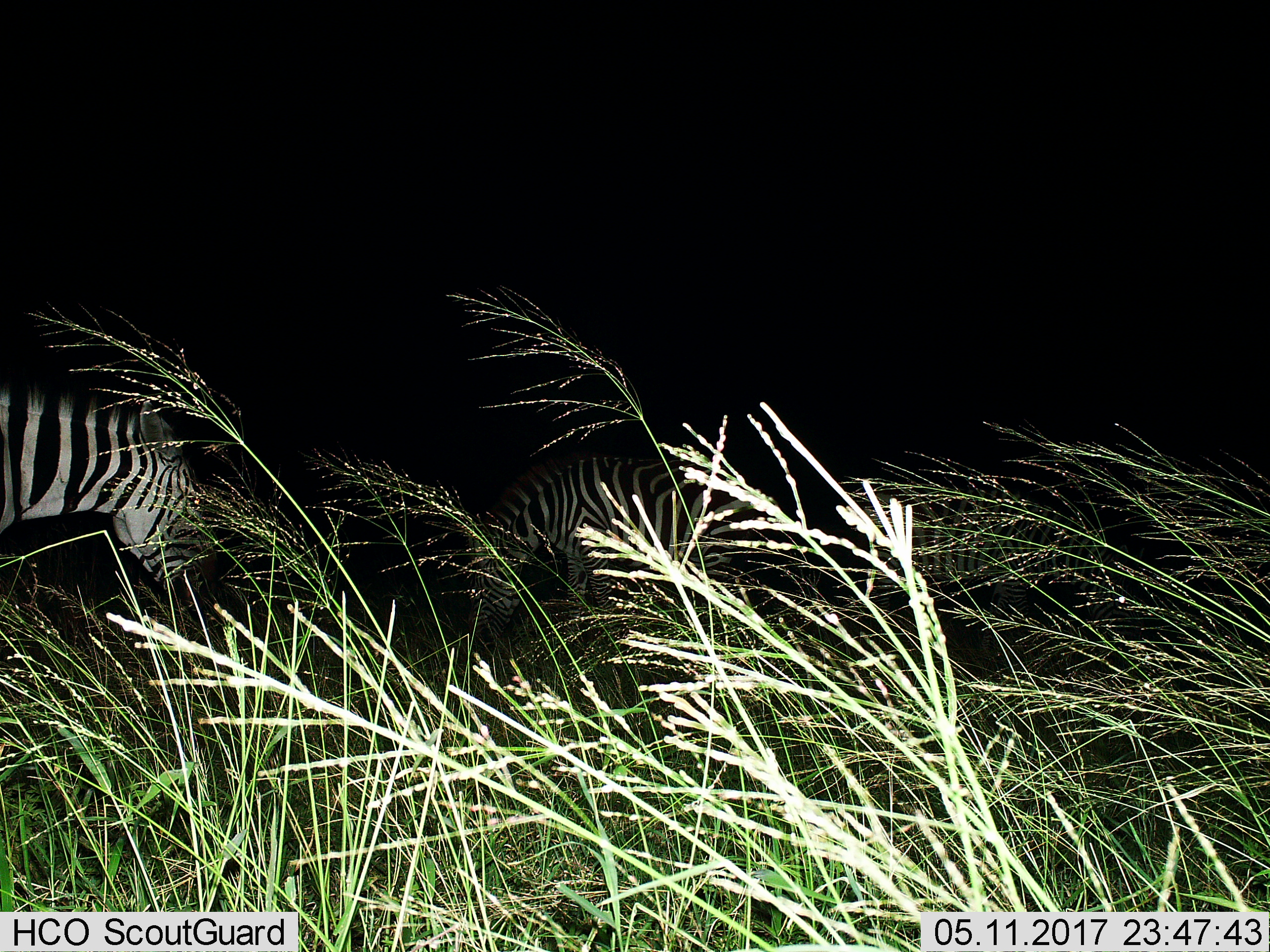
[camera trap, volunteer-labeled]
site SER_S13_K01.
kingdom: Animalia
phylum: Chordata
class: Mammalia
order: Perissodactyla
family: Equidae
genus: Equus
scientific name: Equus quagga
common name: plains zebra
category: zebraplains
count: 2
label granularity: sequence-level